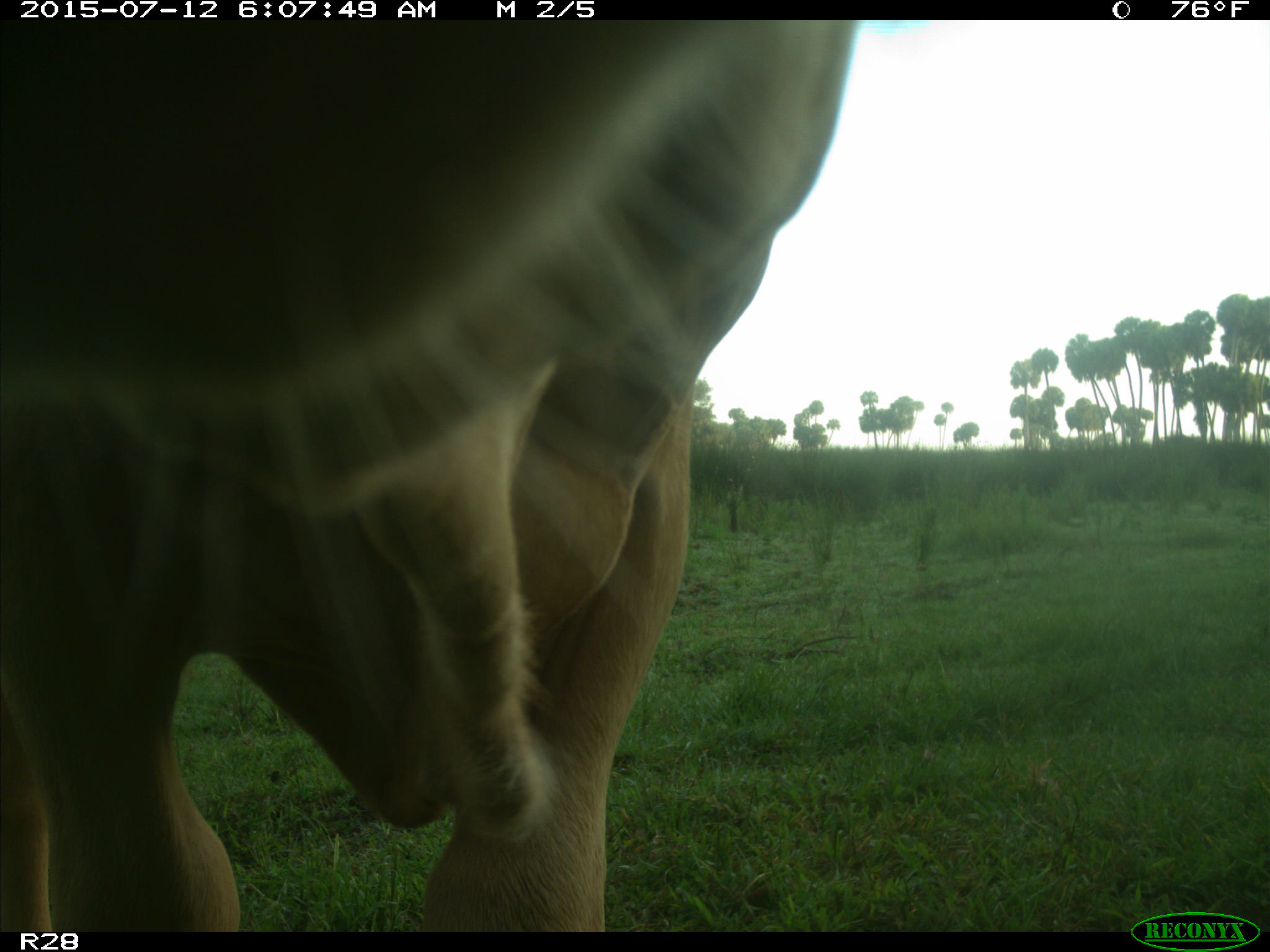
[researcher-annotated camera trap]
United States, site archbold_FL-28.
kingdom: Animalia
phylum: Chordata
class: Mammalia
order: Artiodactyla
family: Bovidae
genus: Bos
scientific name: Bos taurus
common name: domestic cow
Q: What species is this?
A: Bos taurus (domestic cow).